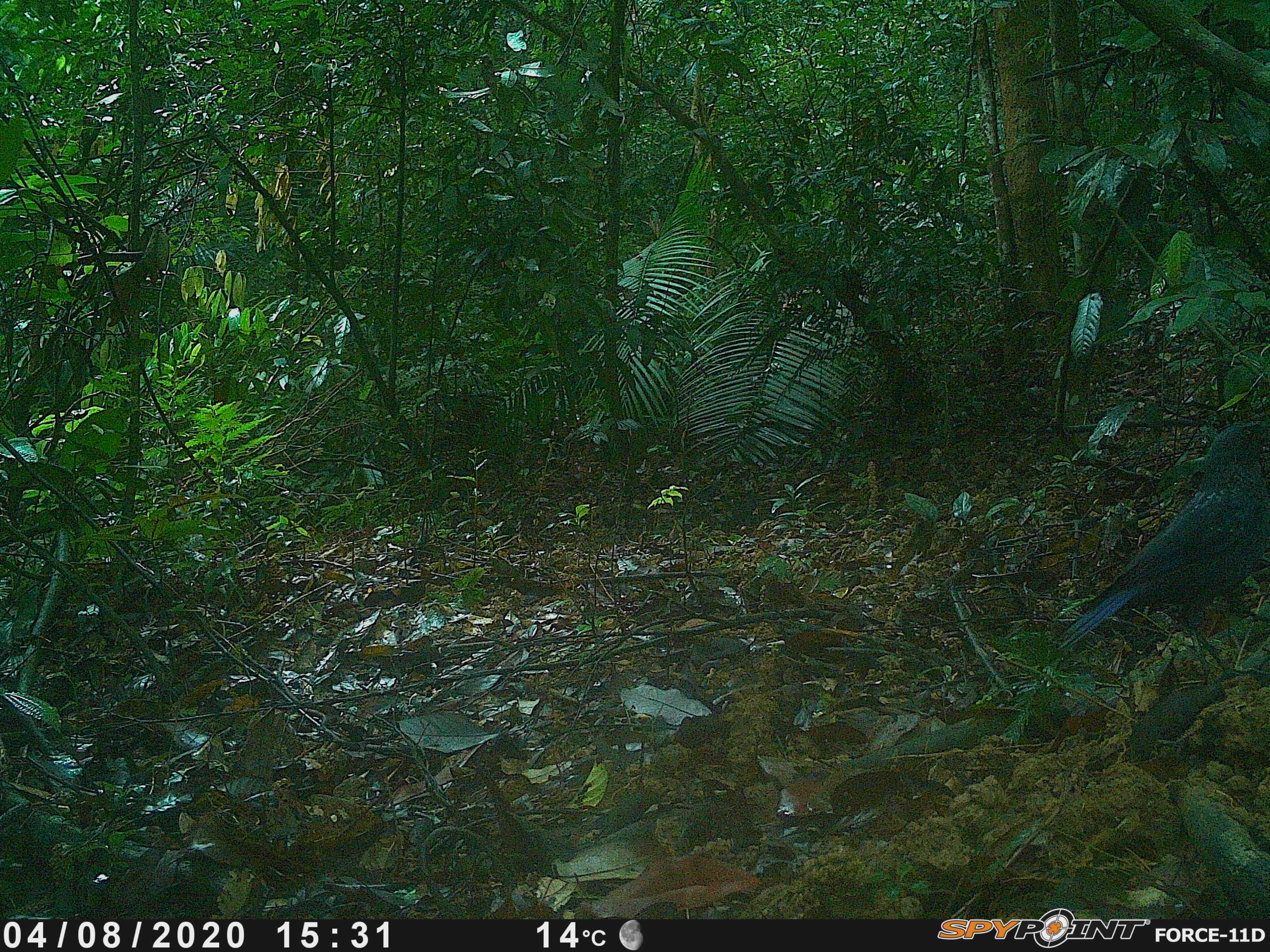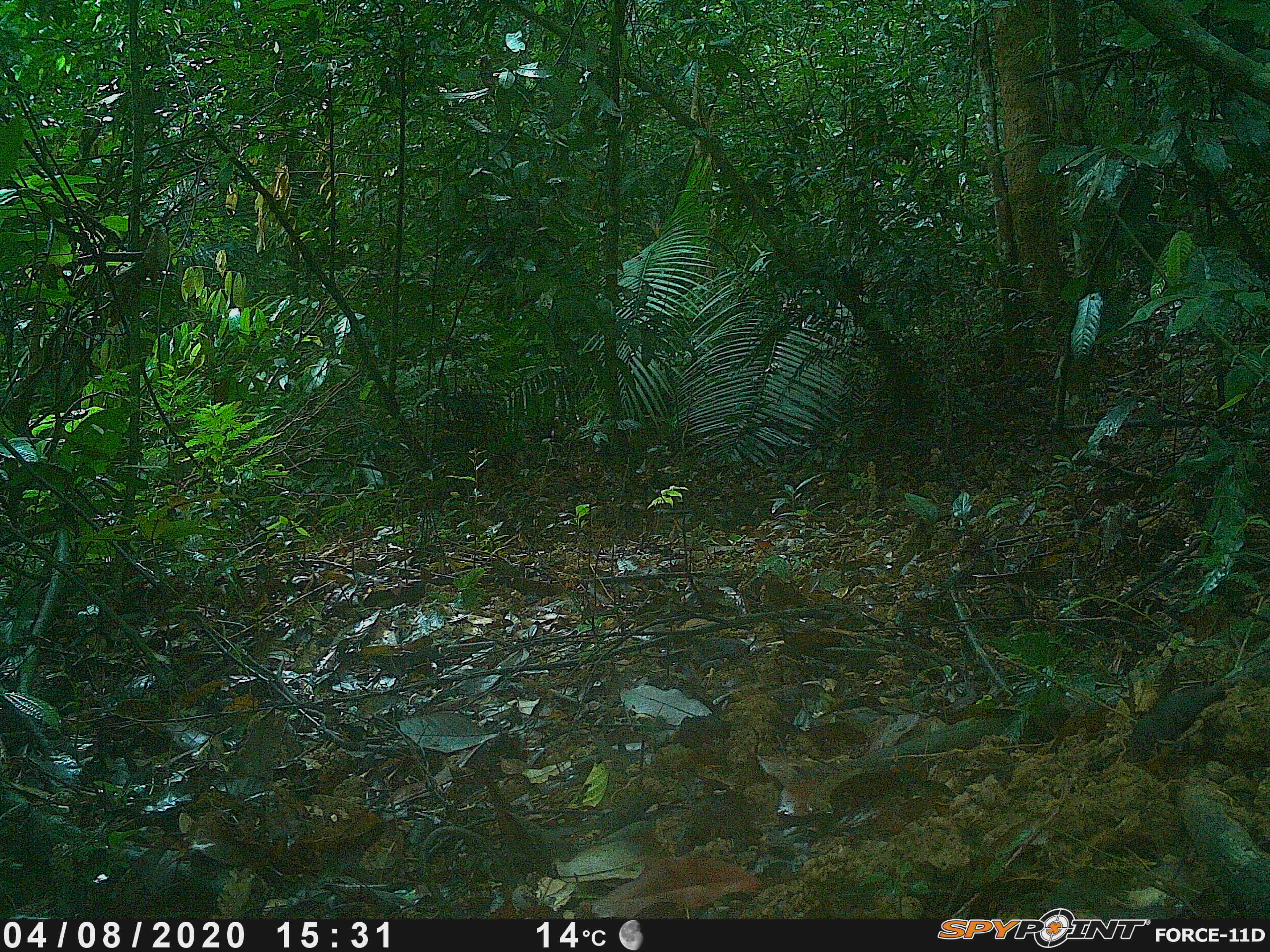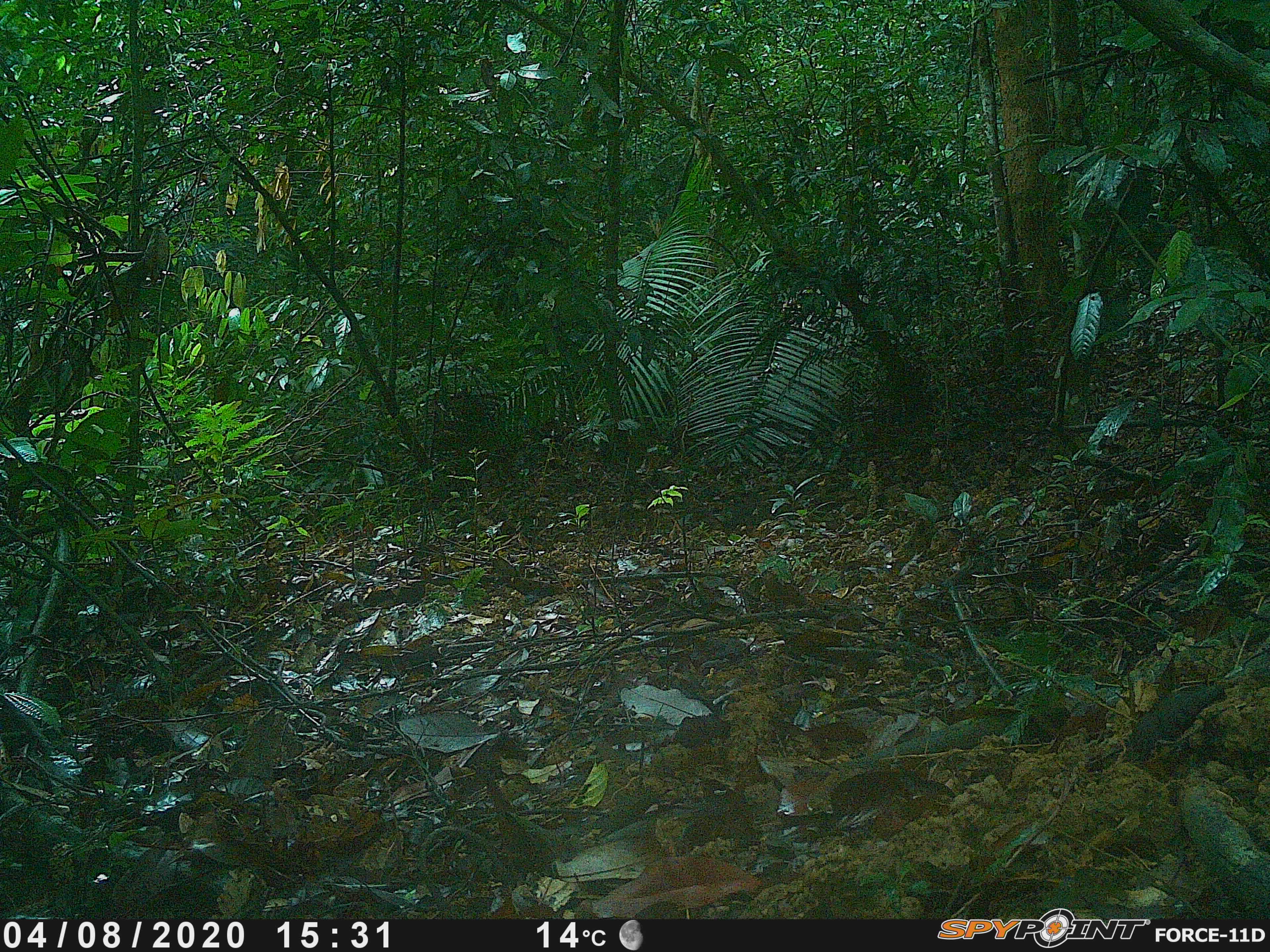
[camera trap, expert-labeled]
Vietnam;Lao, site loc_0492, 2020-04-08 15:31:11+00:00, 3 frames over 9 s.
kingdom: Animalia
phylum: Chordata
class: Aves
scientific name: Aves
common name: bird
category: unidentified bird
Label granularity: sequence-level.